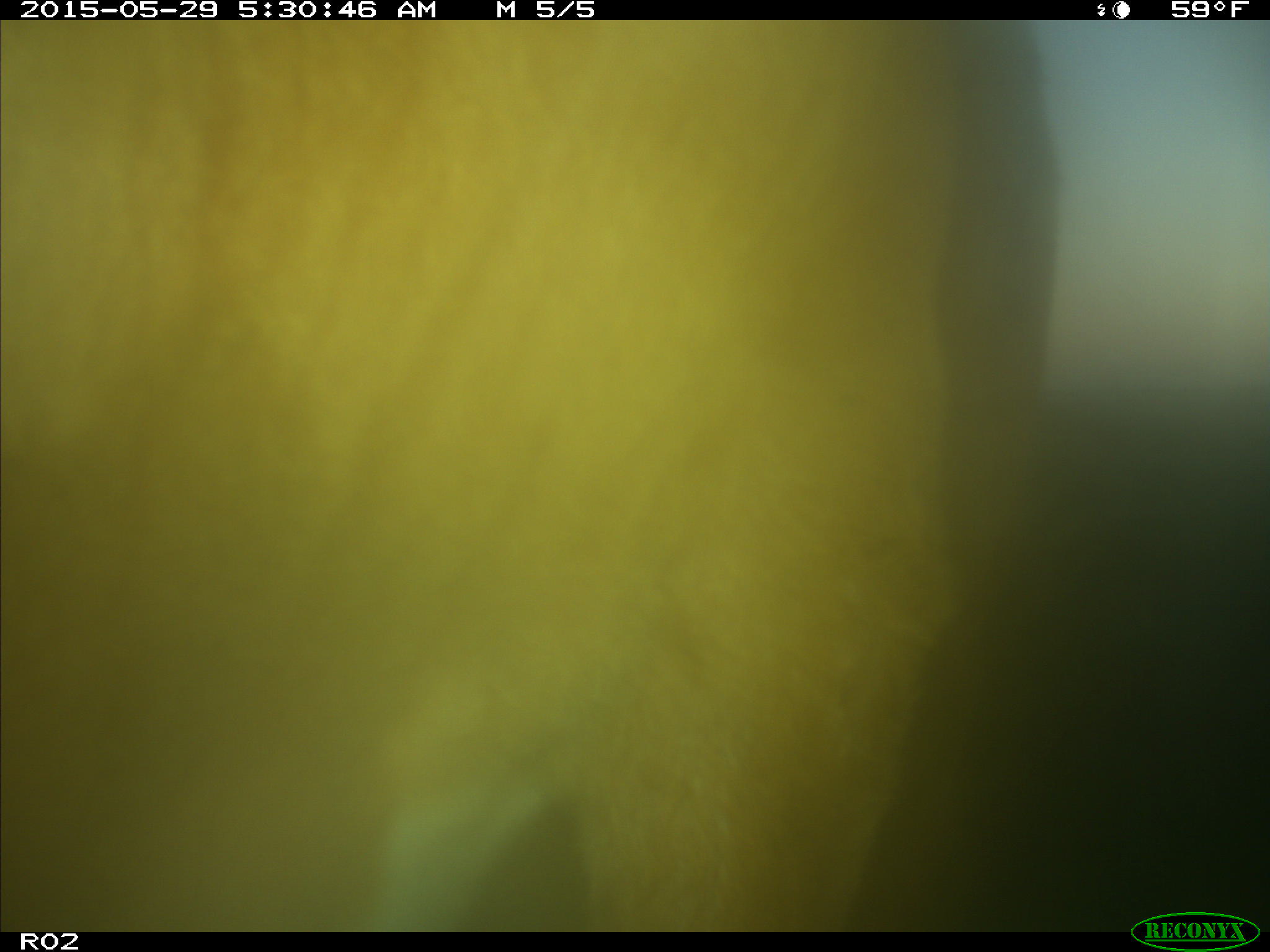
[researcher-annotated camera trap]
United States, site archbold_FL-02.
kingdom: Animalia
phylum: Chordata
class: Mammalia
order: Artiodactyla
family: Bovidae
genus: Bos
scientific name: Bos taurus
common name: domestic cow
Bos taurus (domestic cow).